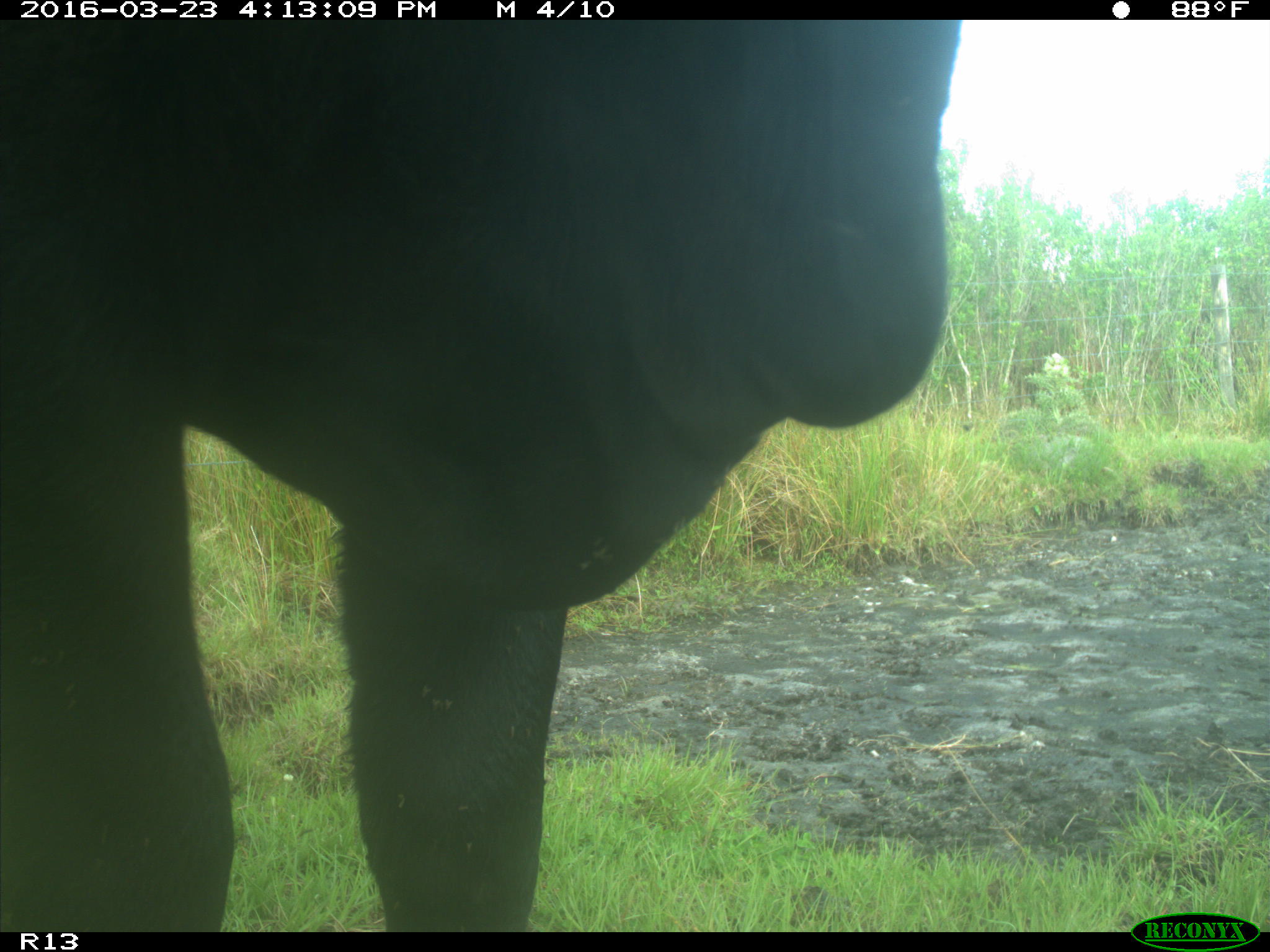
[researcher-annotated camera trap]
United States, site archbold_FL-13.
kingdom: Animalia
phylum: Chordata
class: Mammalia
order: Artiodactyla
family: Bovidae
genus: Bos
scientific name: Bos taurus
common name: domestic cow